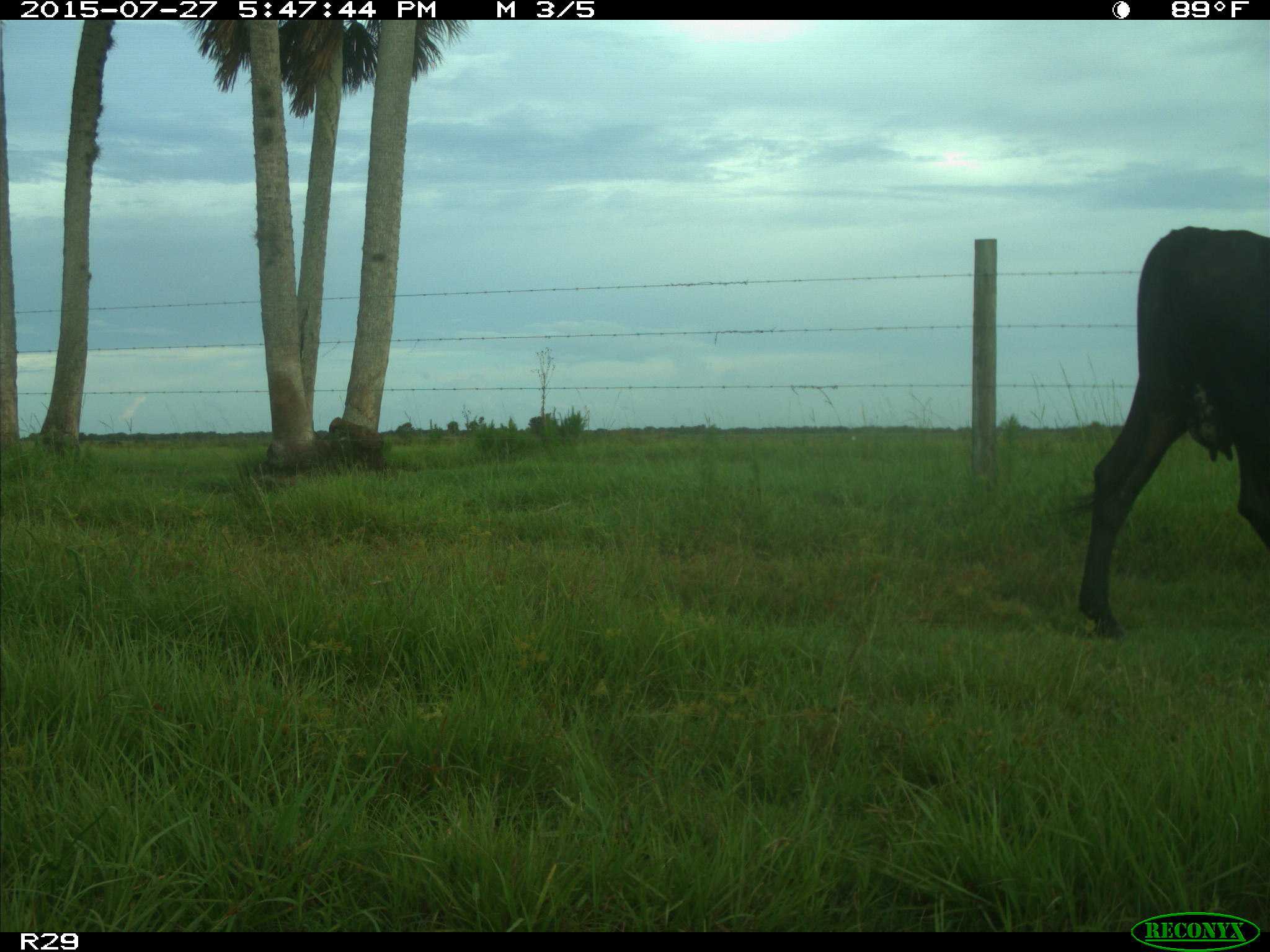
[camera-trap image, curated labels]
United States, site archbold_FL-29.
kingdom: Animalia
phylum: Chordata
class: Mammalia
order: Artiodactyla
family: Bovidae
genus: Bos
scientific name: Bos taurus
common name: domestic cow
Bos taurus (domestic cow).